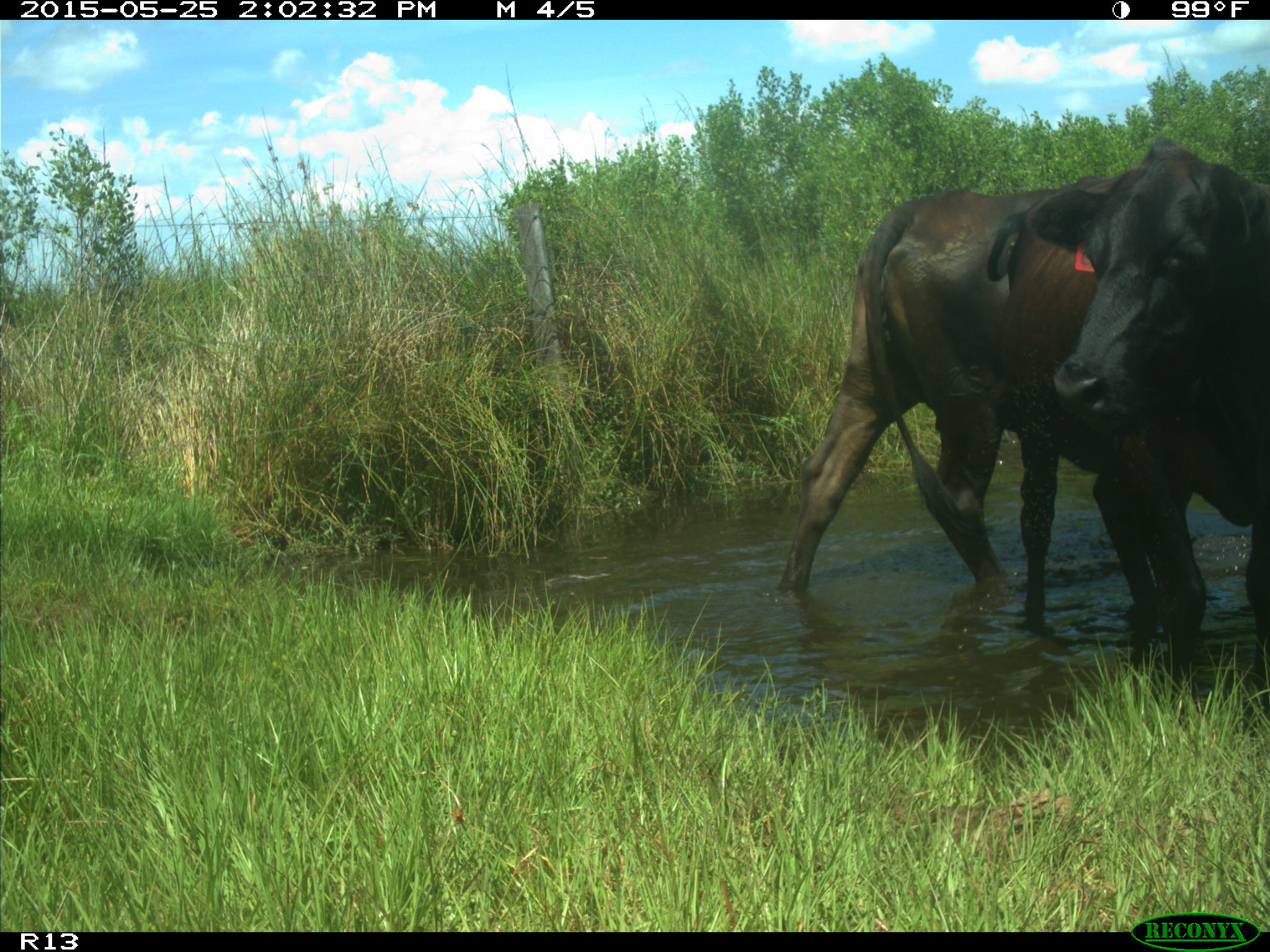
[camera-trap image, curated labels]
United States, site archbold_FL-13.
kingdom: Animalia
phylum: Chordata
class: Mammalia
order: Artiodactyla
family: Bovidae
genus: Bos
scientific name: Bos taurus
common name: domestic cow